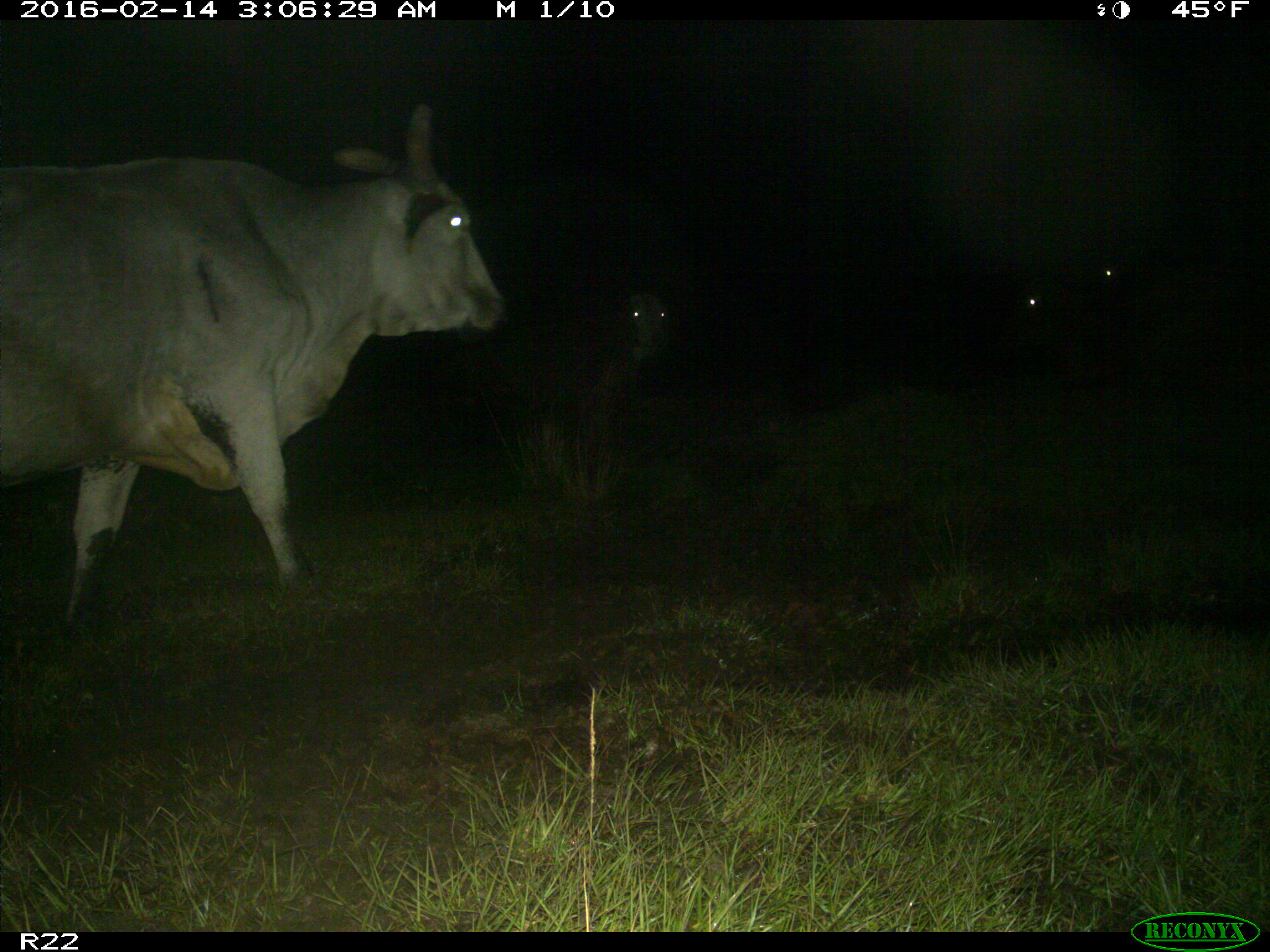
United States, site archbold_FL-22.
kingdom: Animalia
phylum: Chordata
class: Mammalia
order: Artiodactyla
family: Bovidae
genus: Bos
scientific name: Bos taurus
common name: domestic cow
Bos taurus (domestic cow).